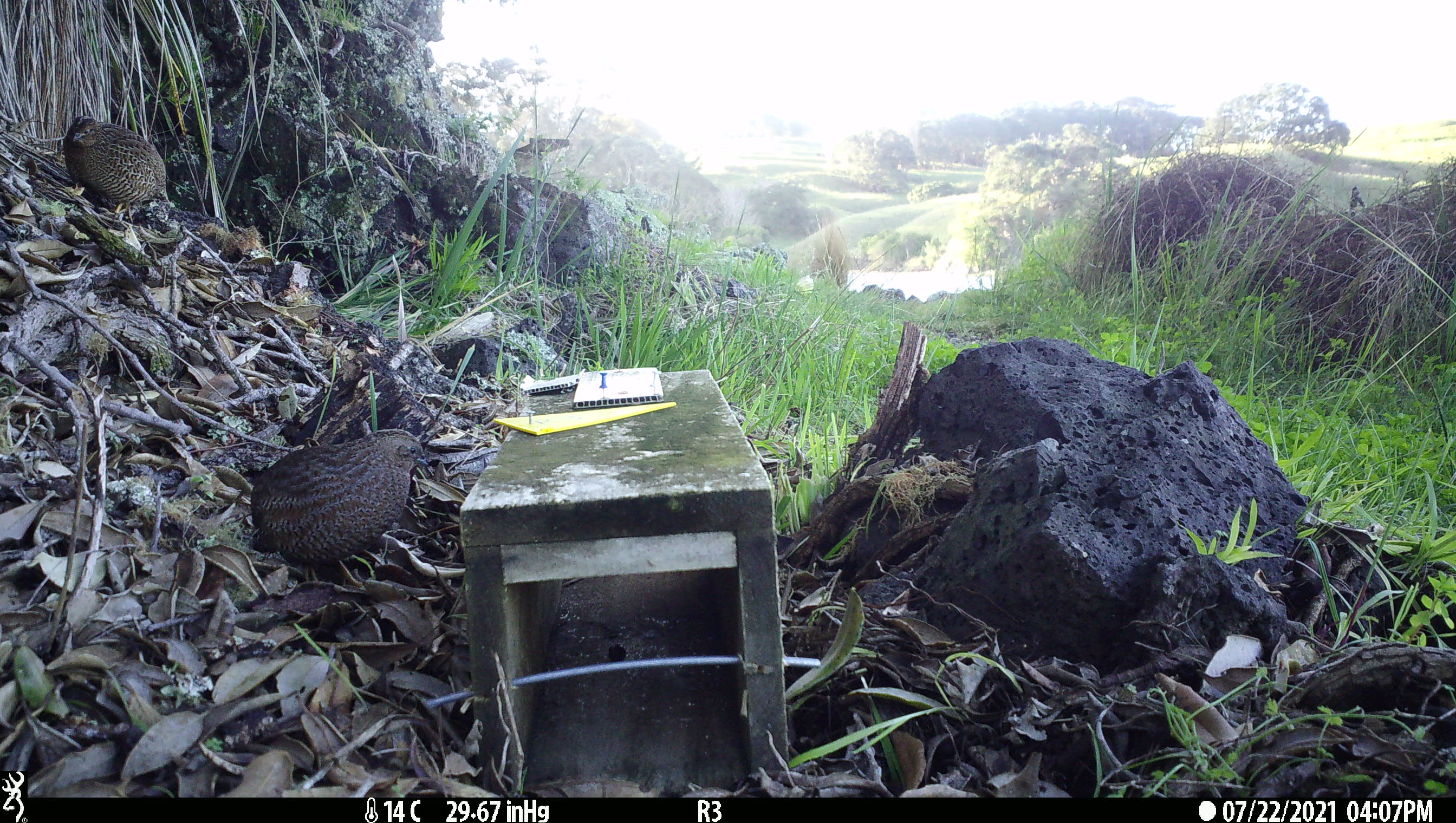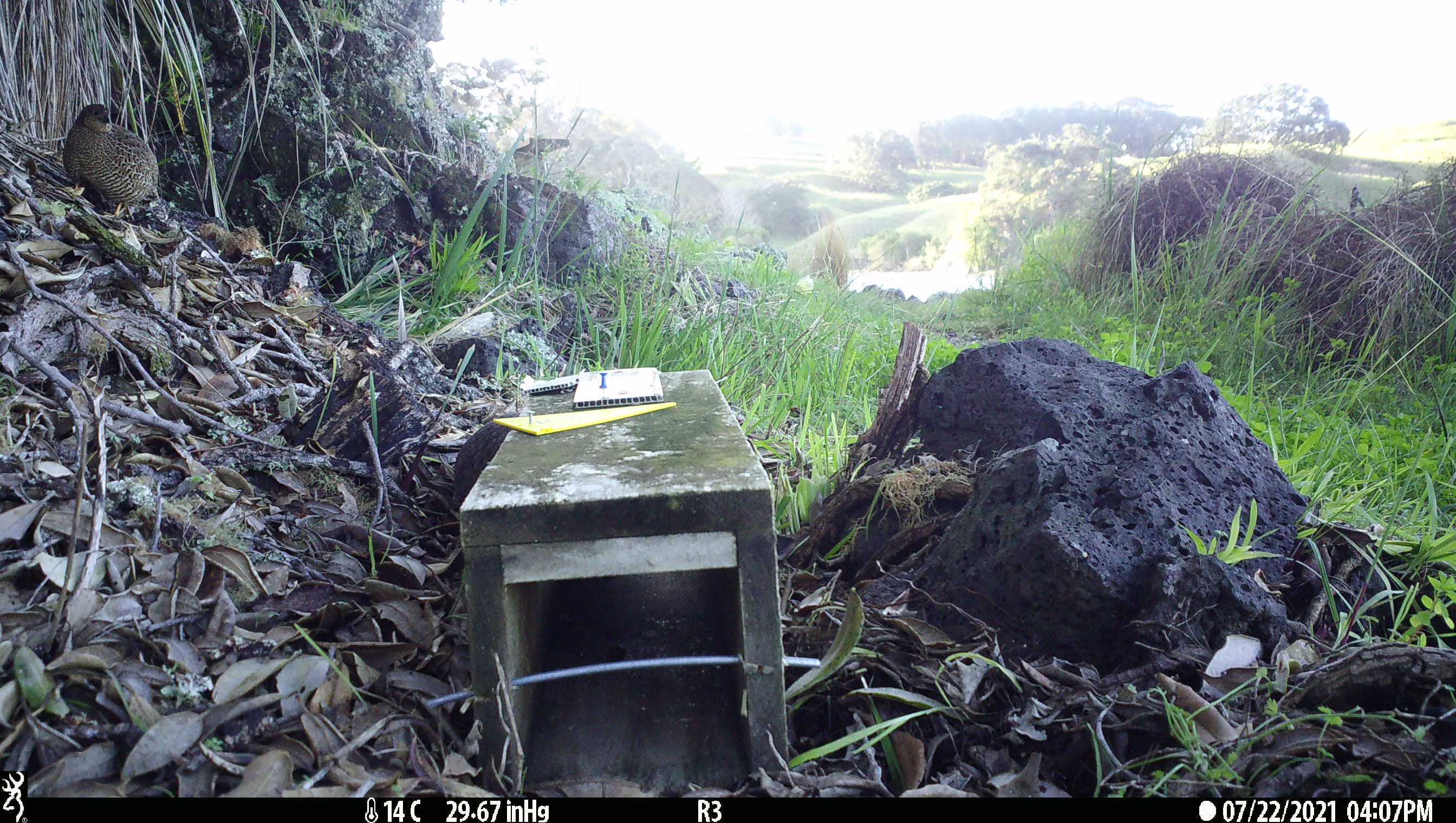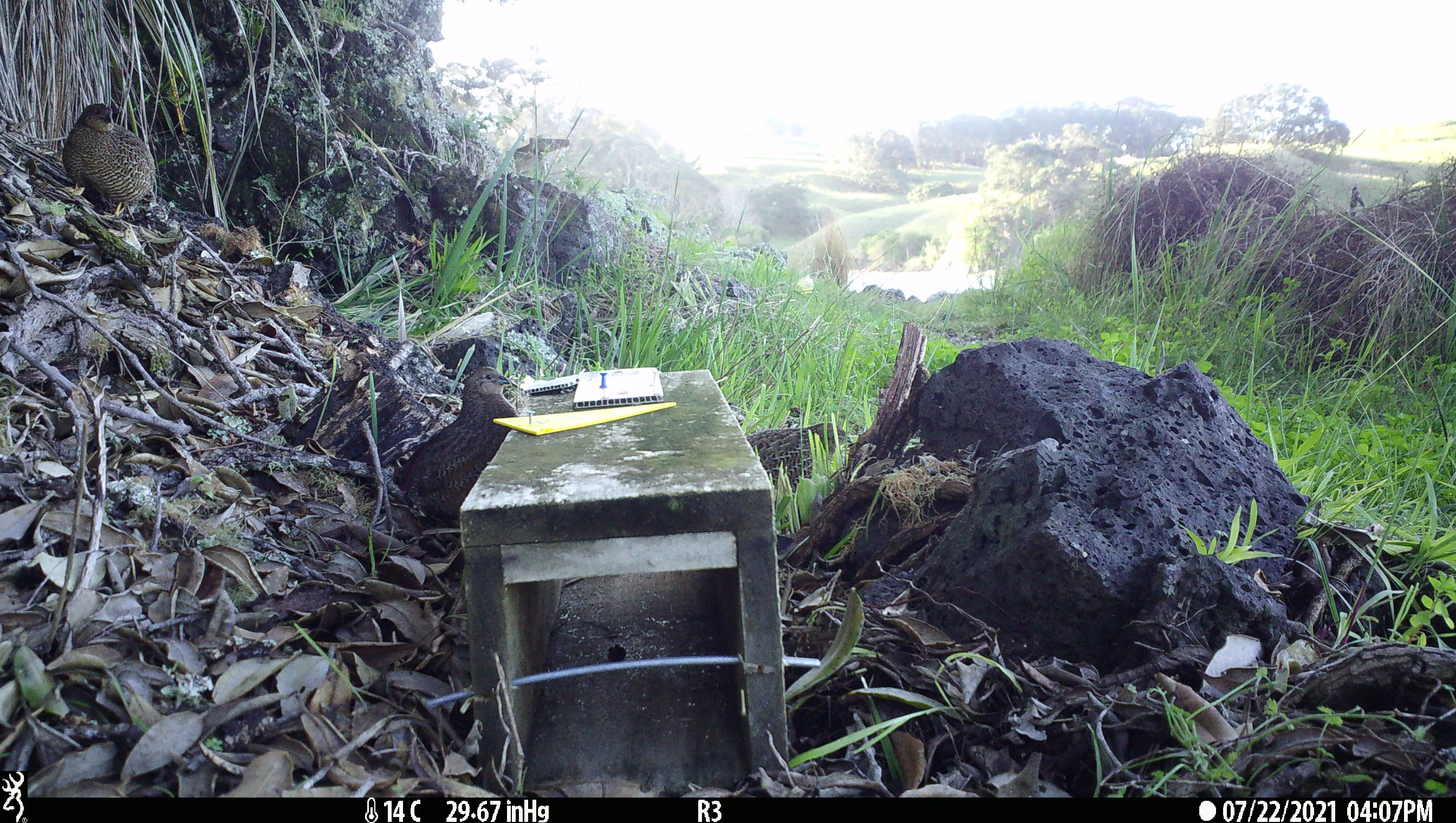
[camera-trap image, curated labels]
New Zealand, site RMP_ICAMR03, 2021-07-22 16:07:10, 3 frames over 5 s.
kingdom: Animalia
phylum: Chordata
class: Aves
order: Galliformes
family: Phasianidae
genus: Synoicus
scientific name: Synoicus ypsilophorus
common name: brown quail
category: quail brown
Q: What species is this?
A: Quail brown (brown quail) (Synoicus ypsilophorus).